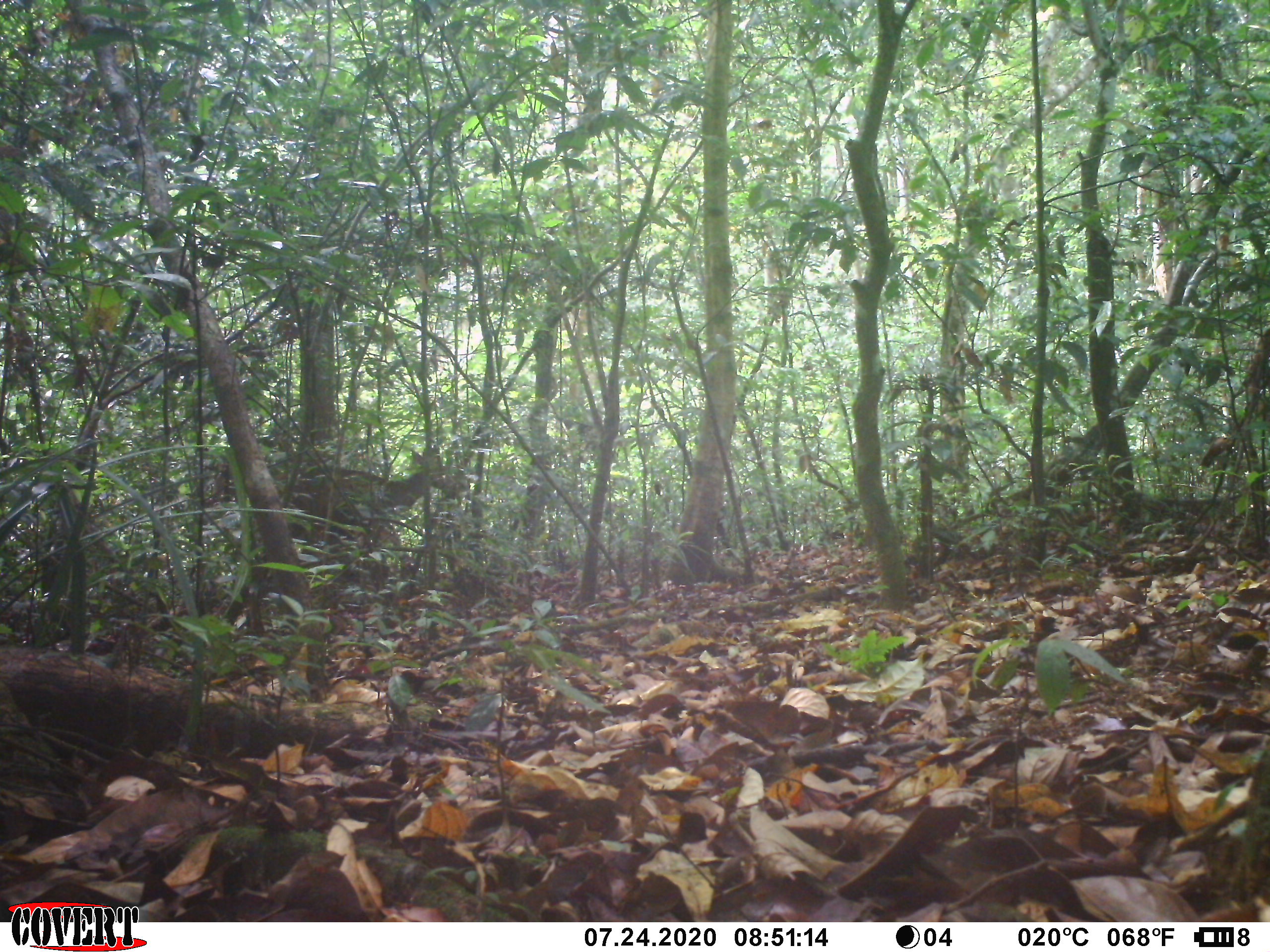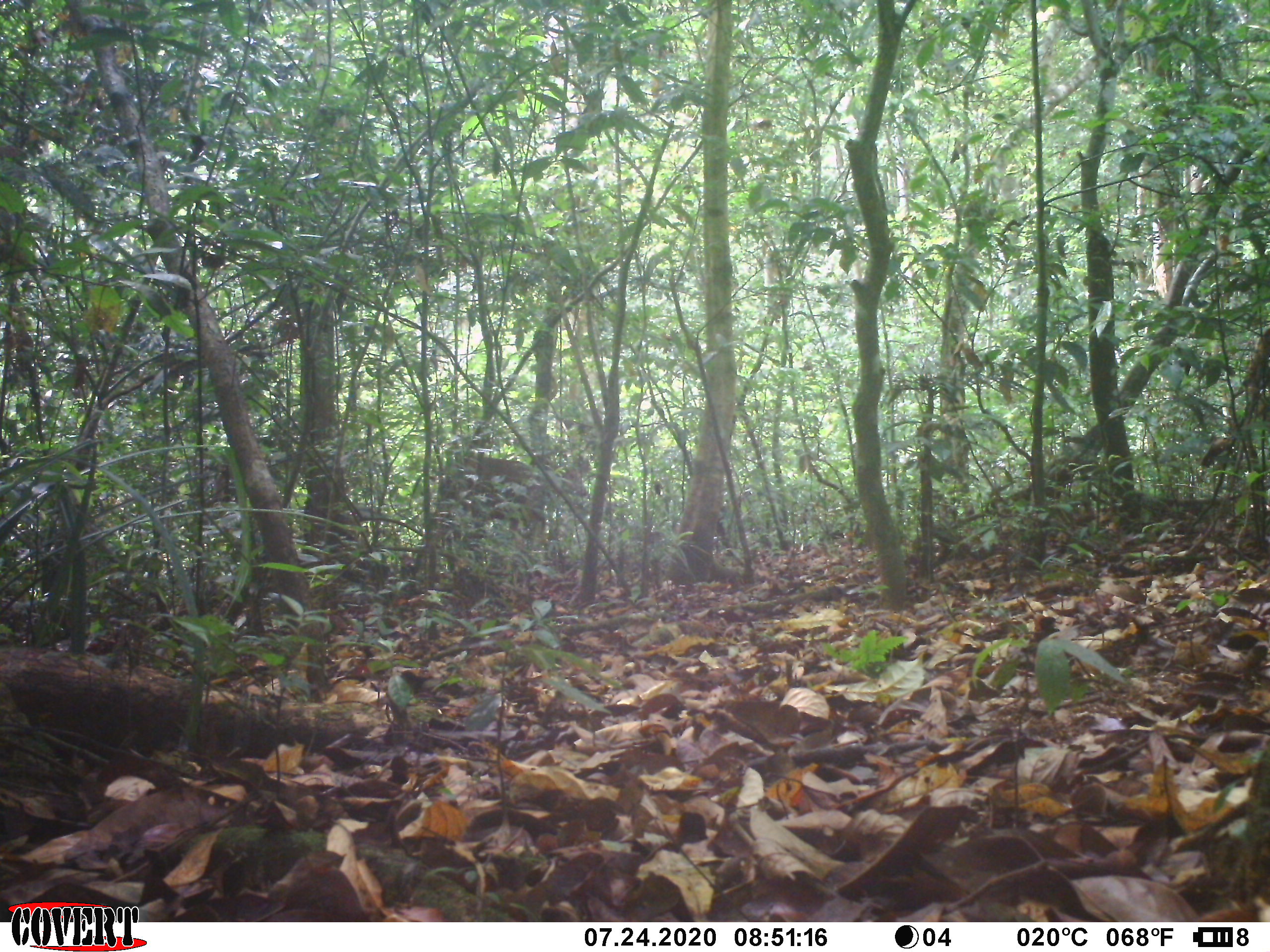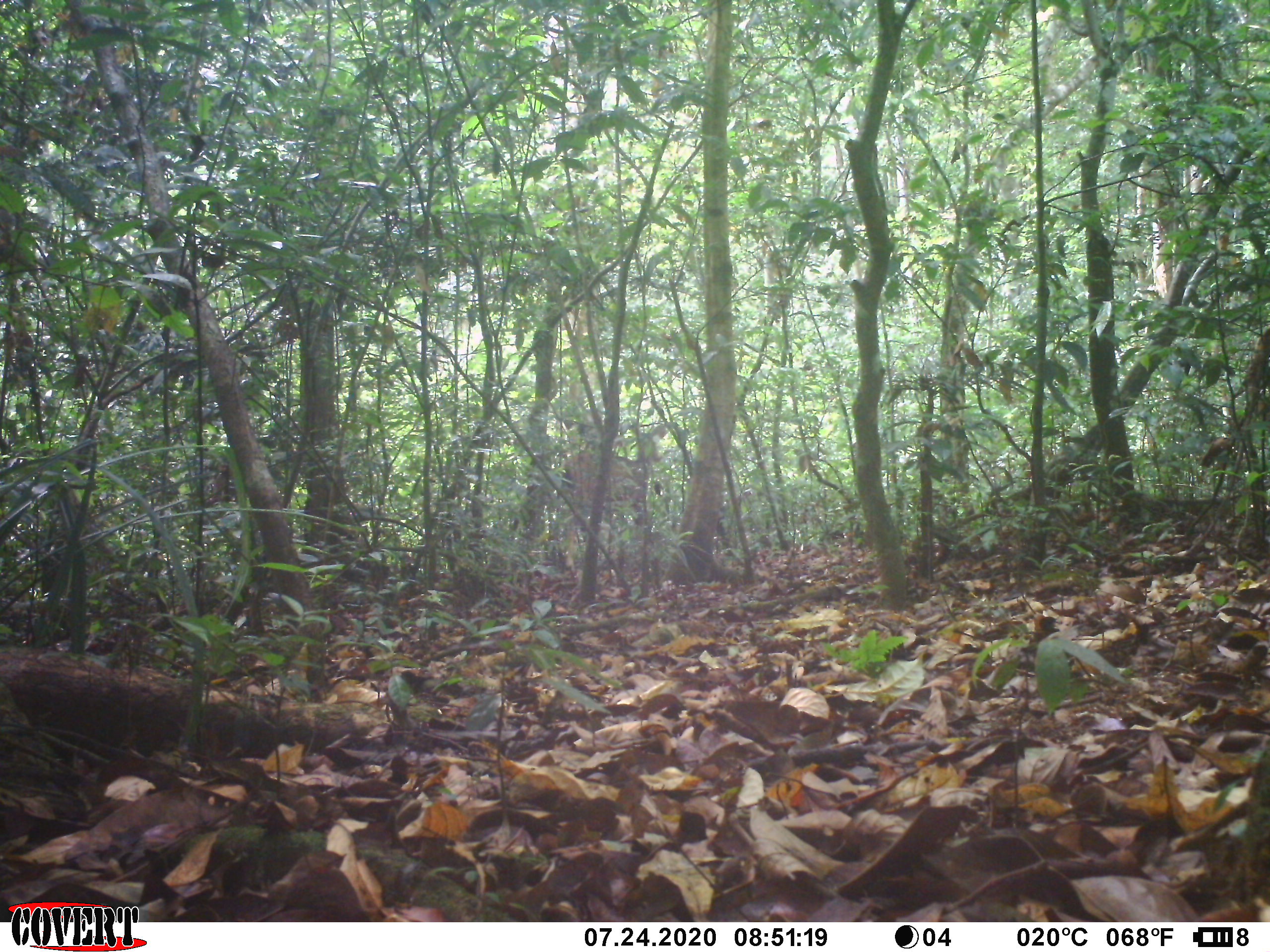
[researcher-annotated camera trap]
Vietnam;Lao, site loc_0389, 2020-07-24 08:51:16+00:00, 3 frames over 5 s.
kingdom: Animalia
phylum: Chordata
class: Mammalia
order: Artiodactyla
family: Cervidae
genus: Rusa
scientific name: Rusa unicolor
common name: sambar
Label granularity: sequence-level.